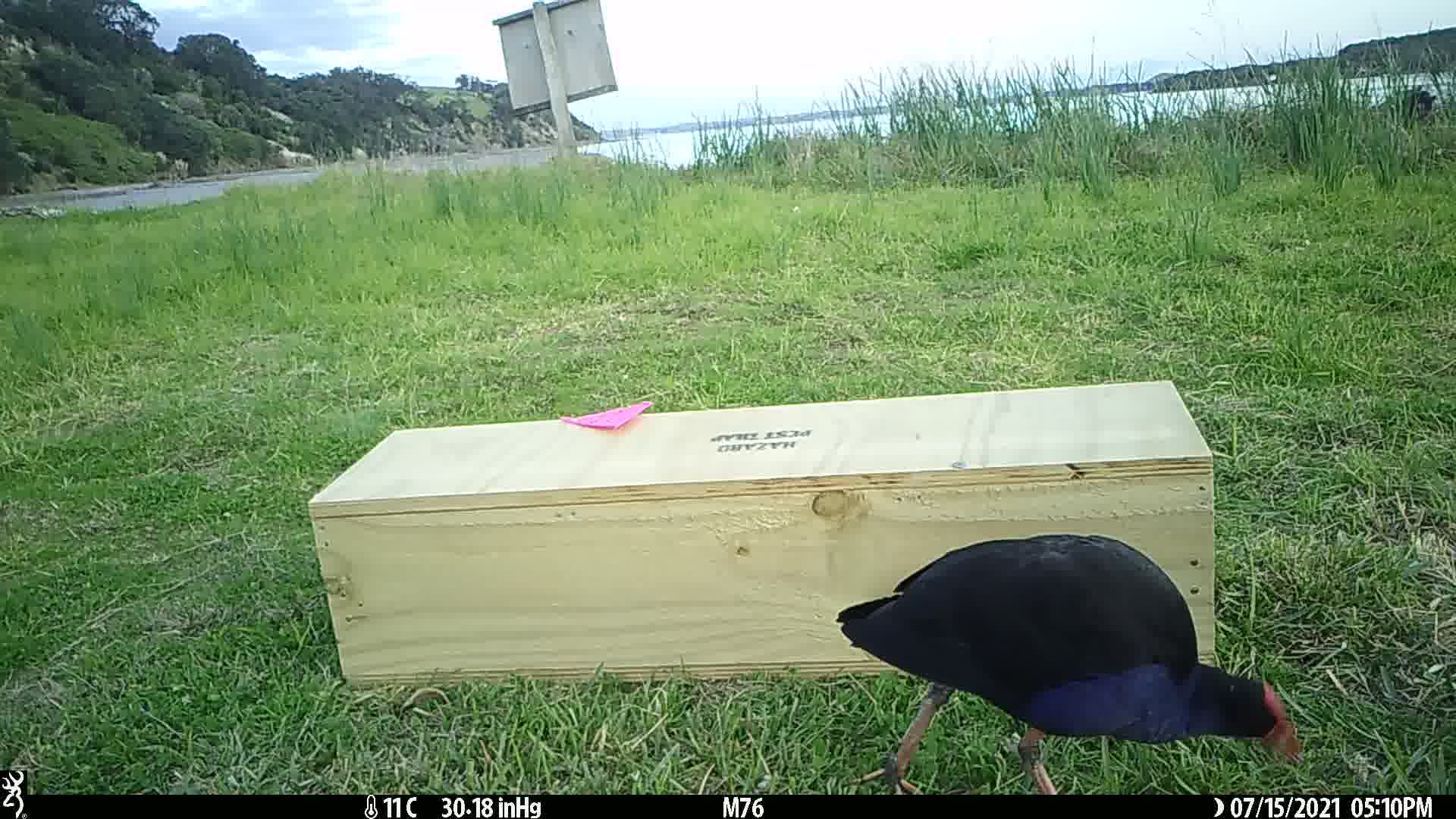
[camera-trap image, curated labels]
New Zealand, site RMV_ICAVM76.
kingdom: Animalia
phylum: Chordata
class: Aves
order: Gruiformes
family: Rallidae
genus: Porphyrio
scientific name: Porphyrio melanotus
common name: australasian swamphen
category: pukeko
Pukeko (australasian swamphen) (Porphyrio melanotus).